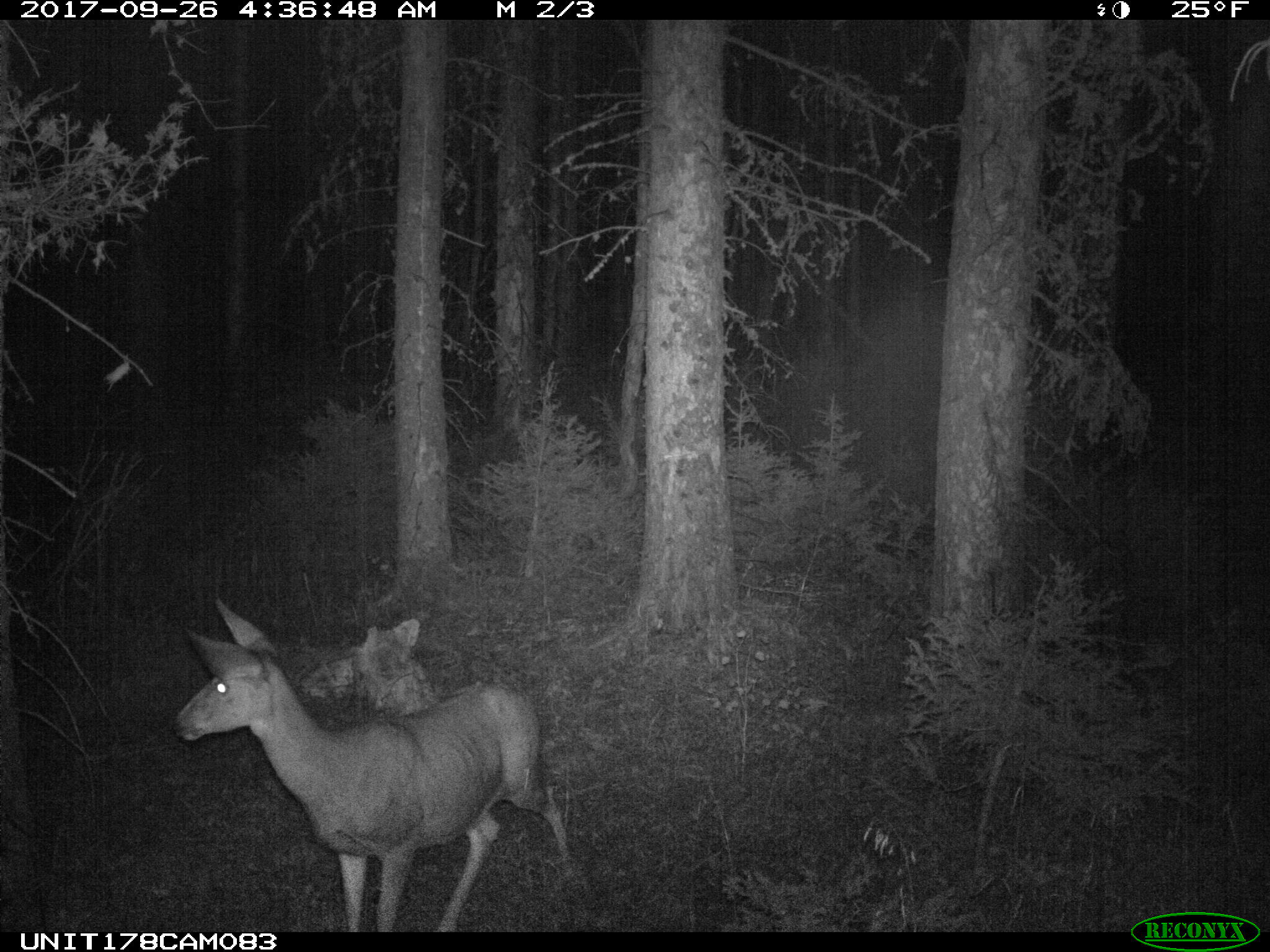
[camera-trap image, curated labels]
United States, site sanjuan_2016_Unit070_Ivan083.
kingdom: Animalia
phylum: Chordata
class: Mammalia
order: Artiodactyla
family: Cervidae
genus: Odocoileus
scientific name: Odocoileus hemionus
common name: mule deer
Odocoileus hemionus (mule deer).